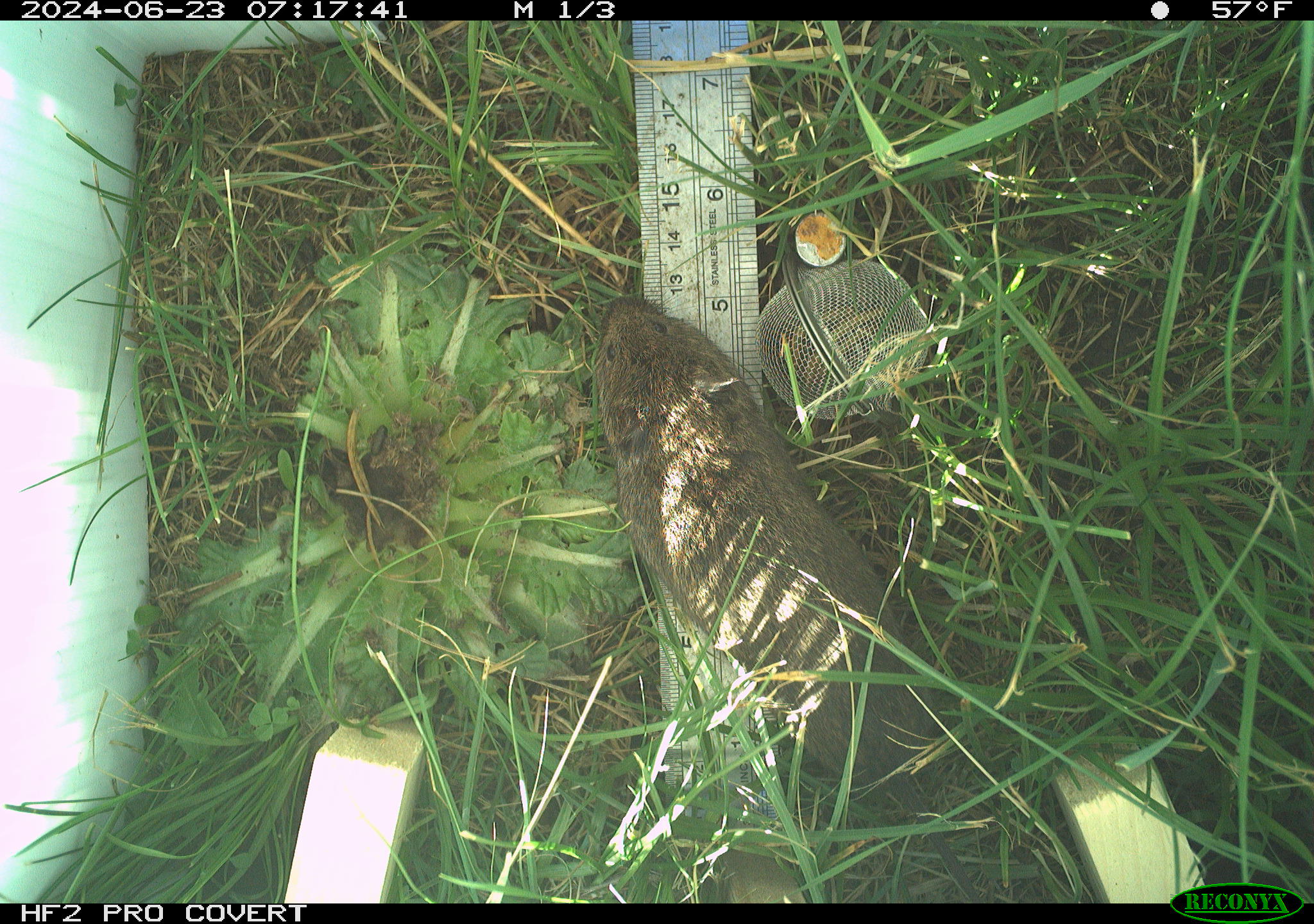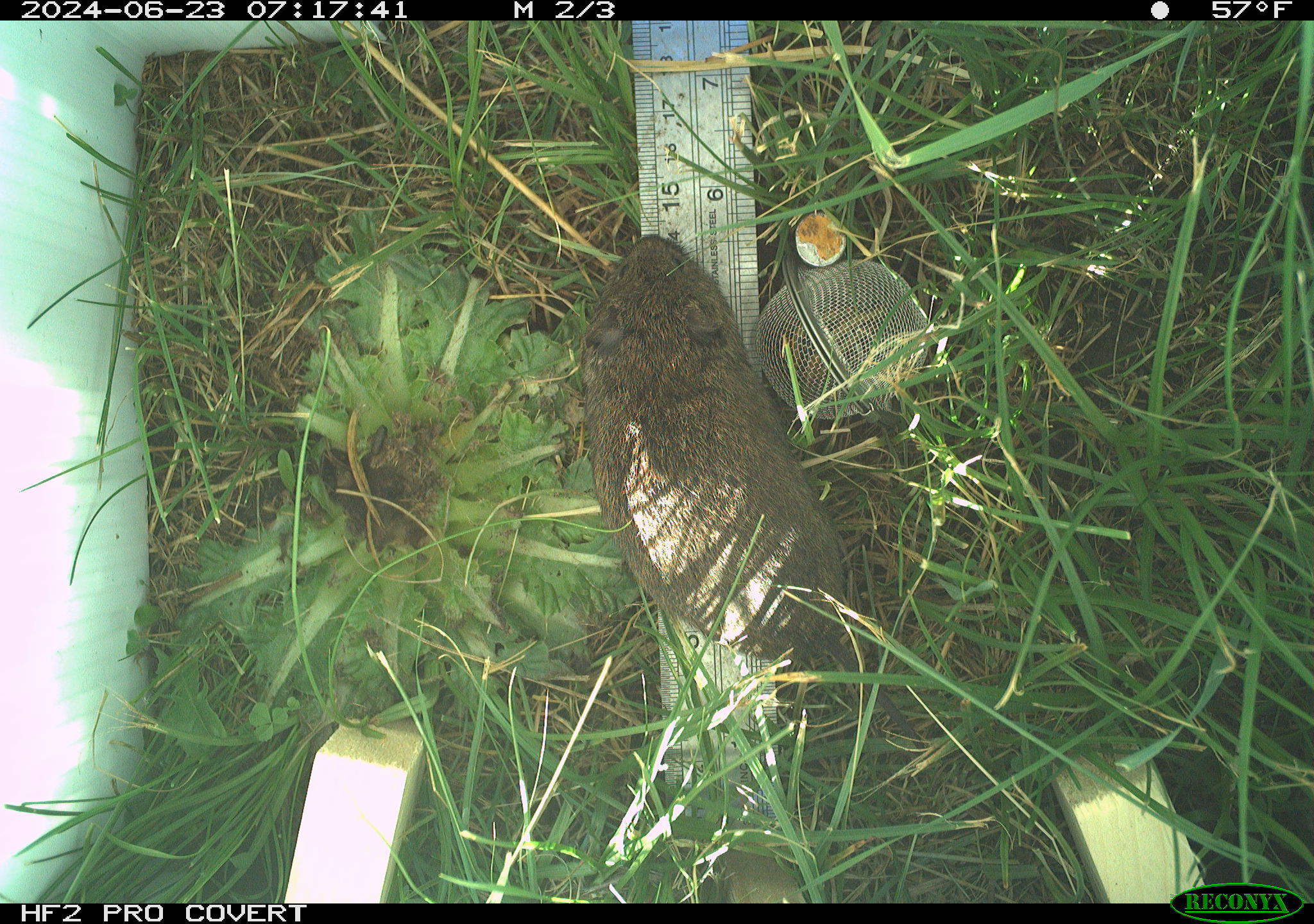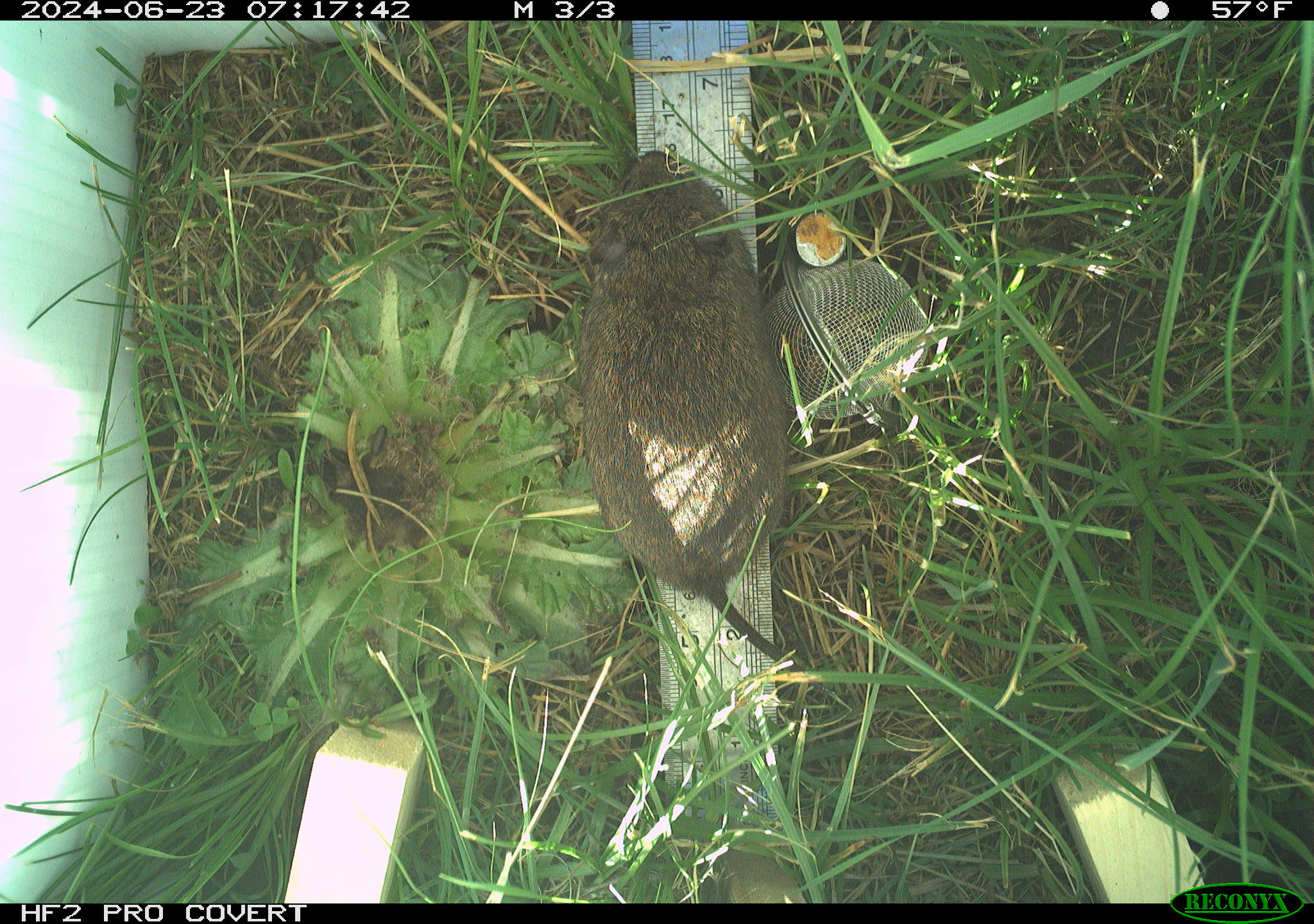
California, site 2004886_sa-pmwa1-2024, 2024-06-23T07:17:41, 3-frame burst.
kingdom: Animalia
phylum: Chordata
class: Mammalia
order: Rodentia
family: Cricetidae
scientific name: Arvicolinae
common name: voles, lemmings, and muskrats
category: arvicolinae subfamily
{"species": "arvicolinae subfamily (voles, lemmings, and muskrats) (Arvicolinae)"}